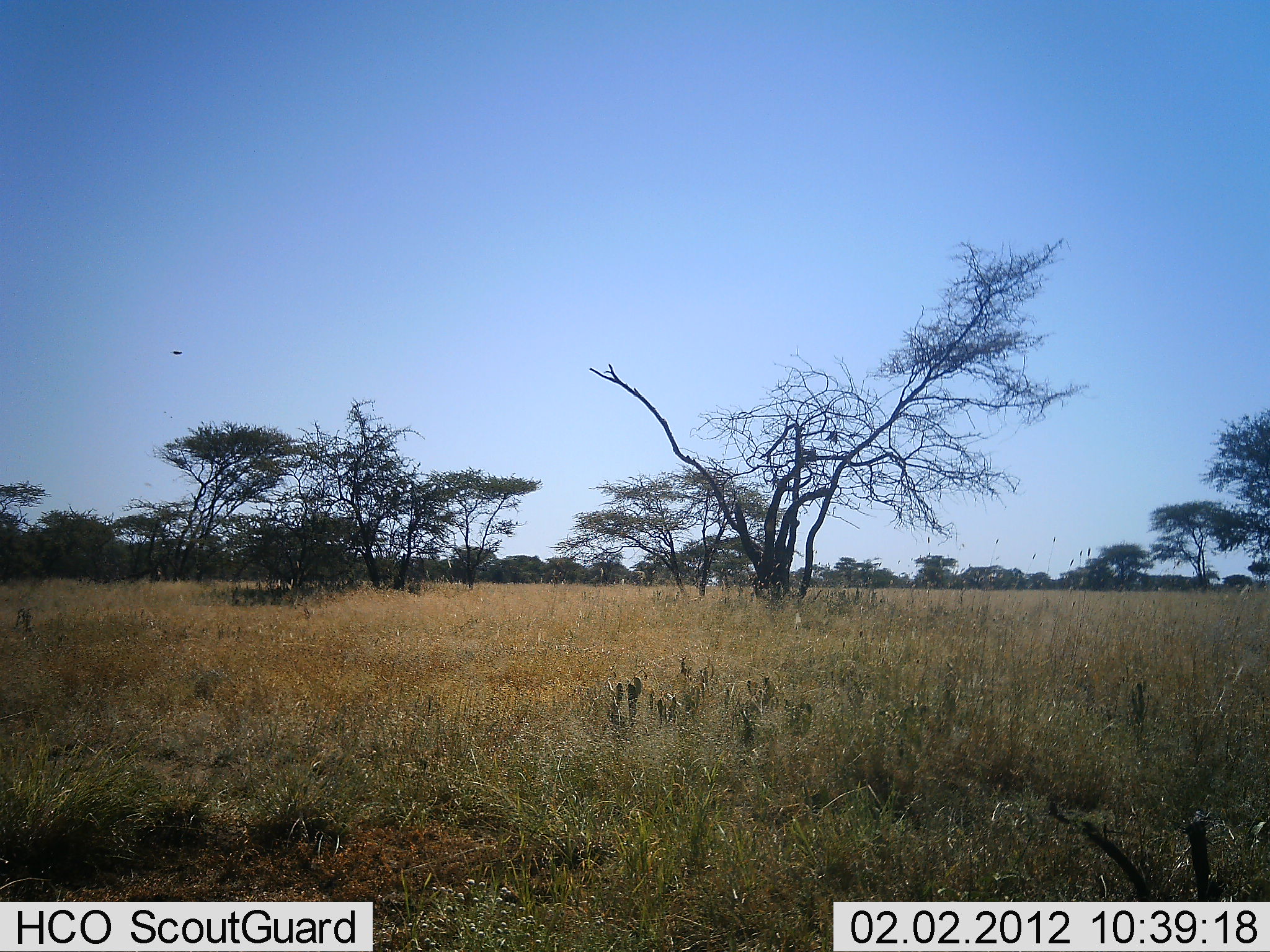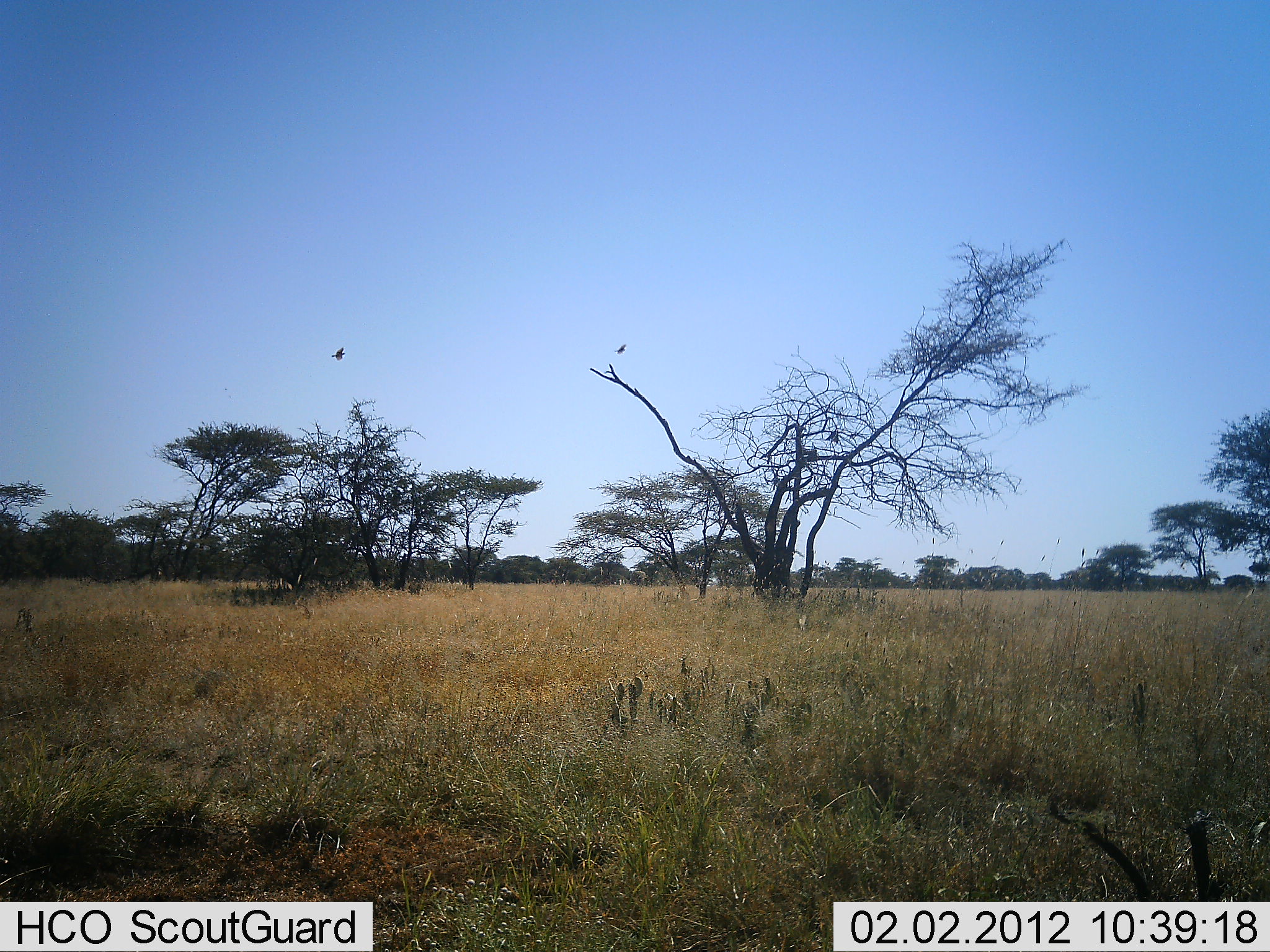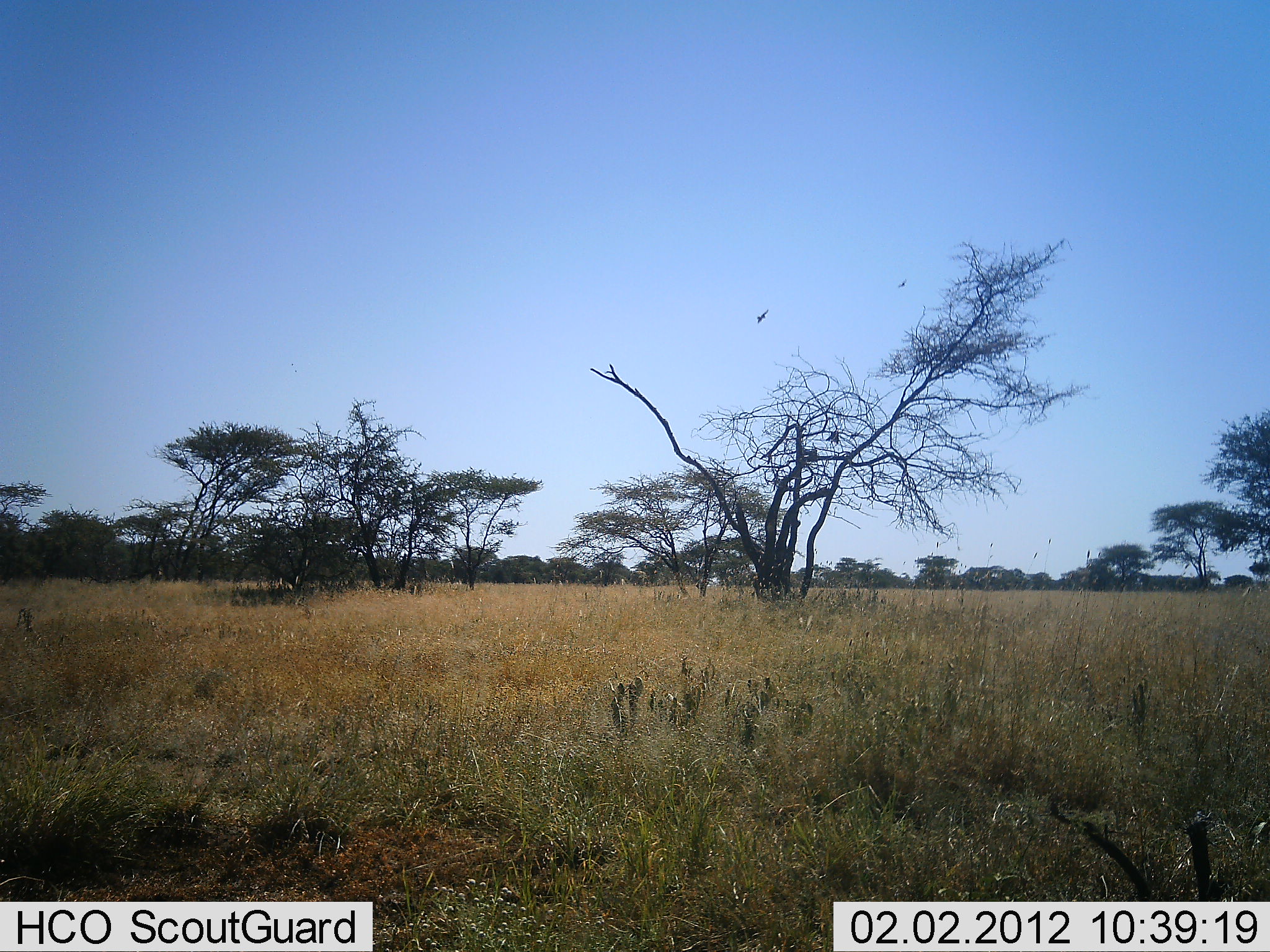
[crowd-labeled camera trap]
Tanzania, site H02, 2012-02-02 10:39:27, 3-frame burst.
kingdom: Animalia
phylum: Chordata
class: Aves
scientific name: Aves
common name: bird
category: otherbird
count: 2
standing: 0%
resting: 0%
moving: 100%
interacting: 0%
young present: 0%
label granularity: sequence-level